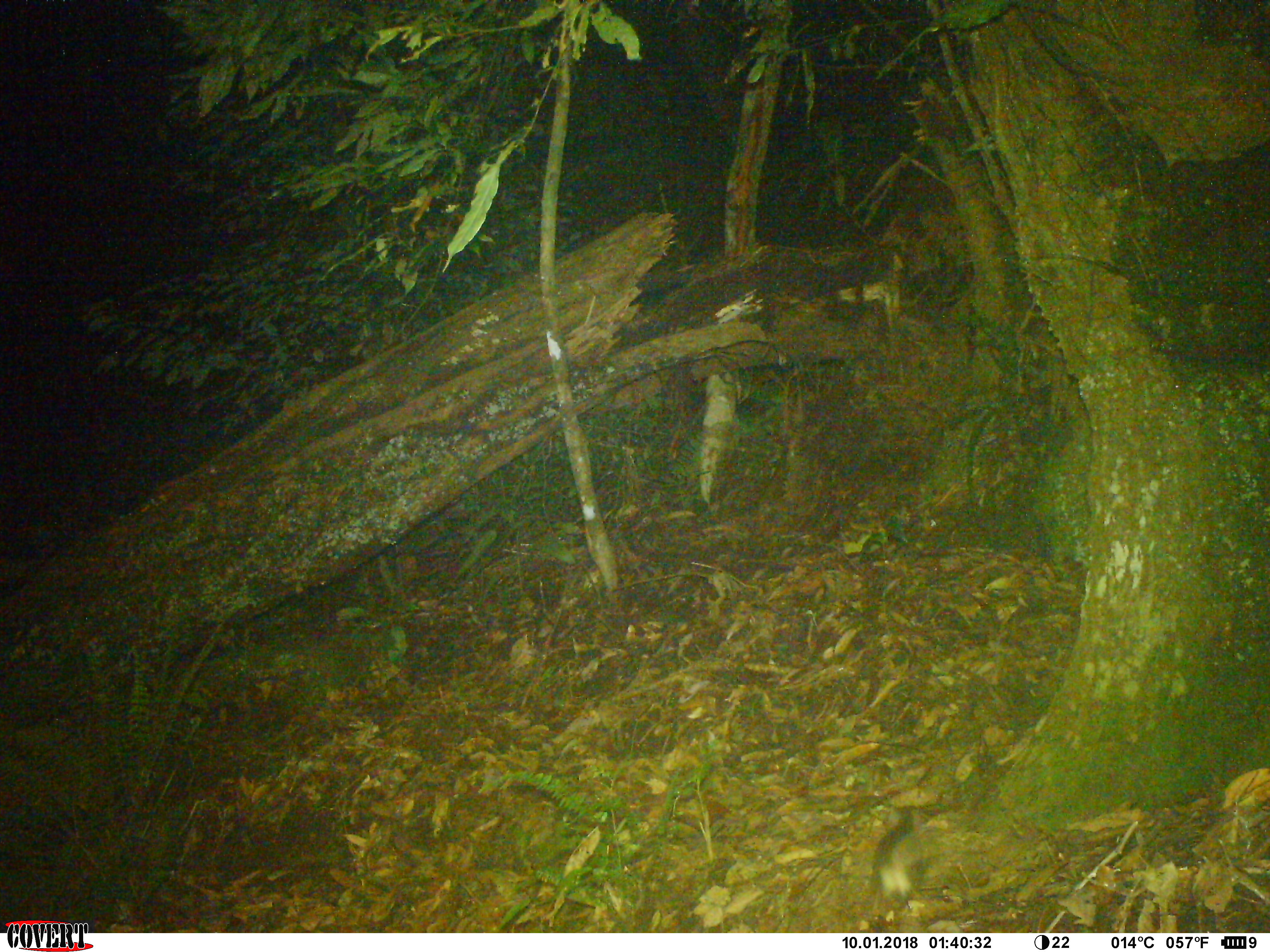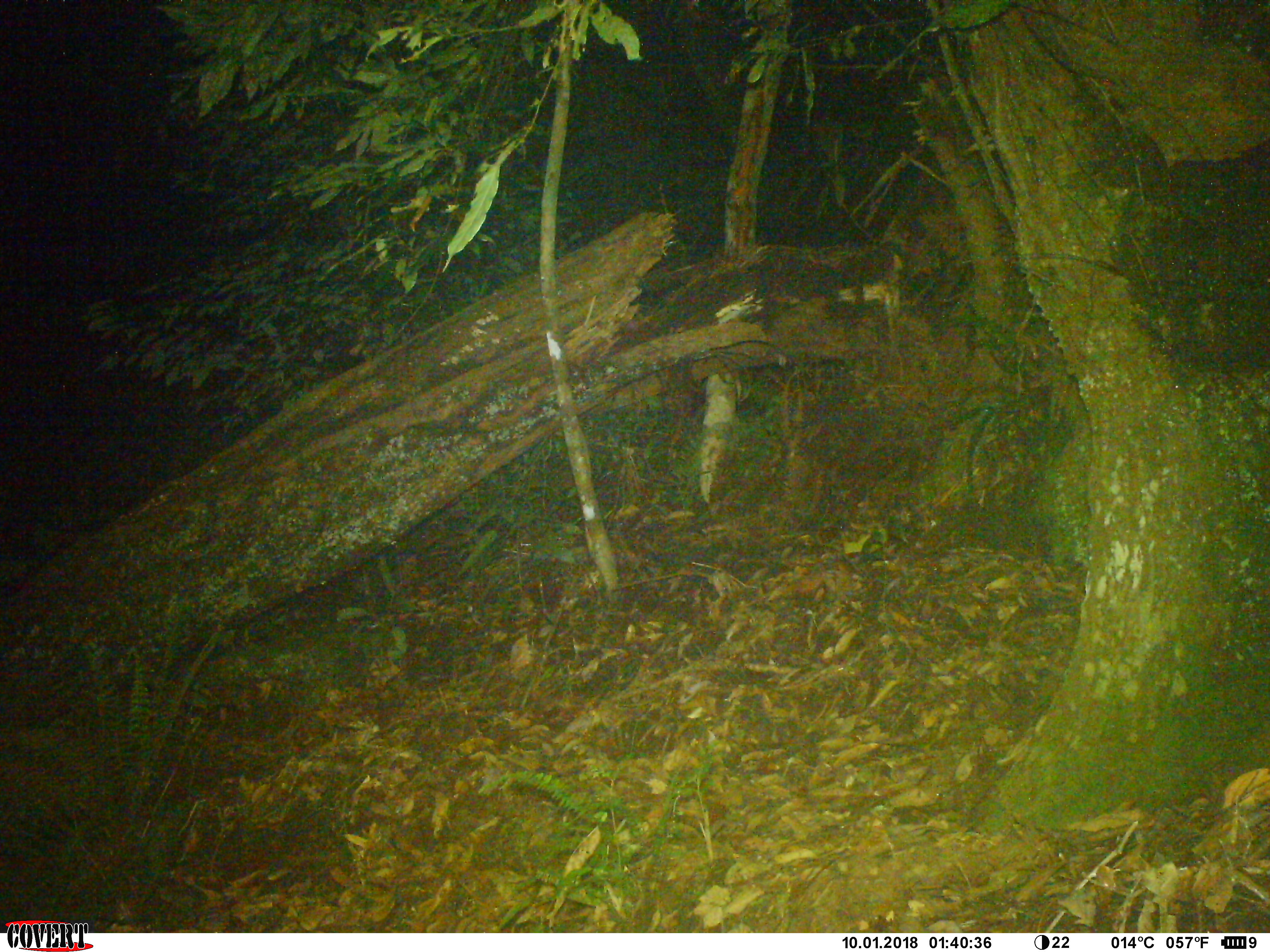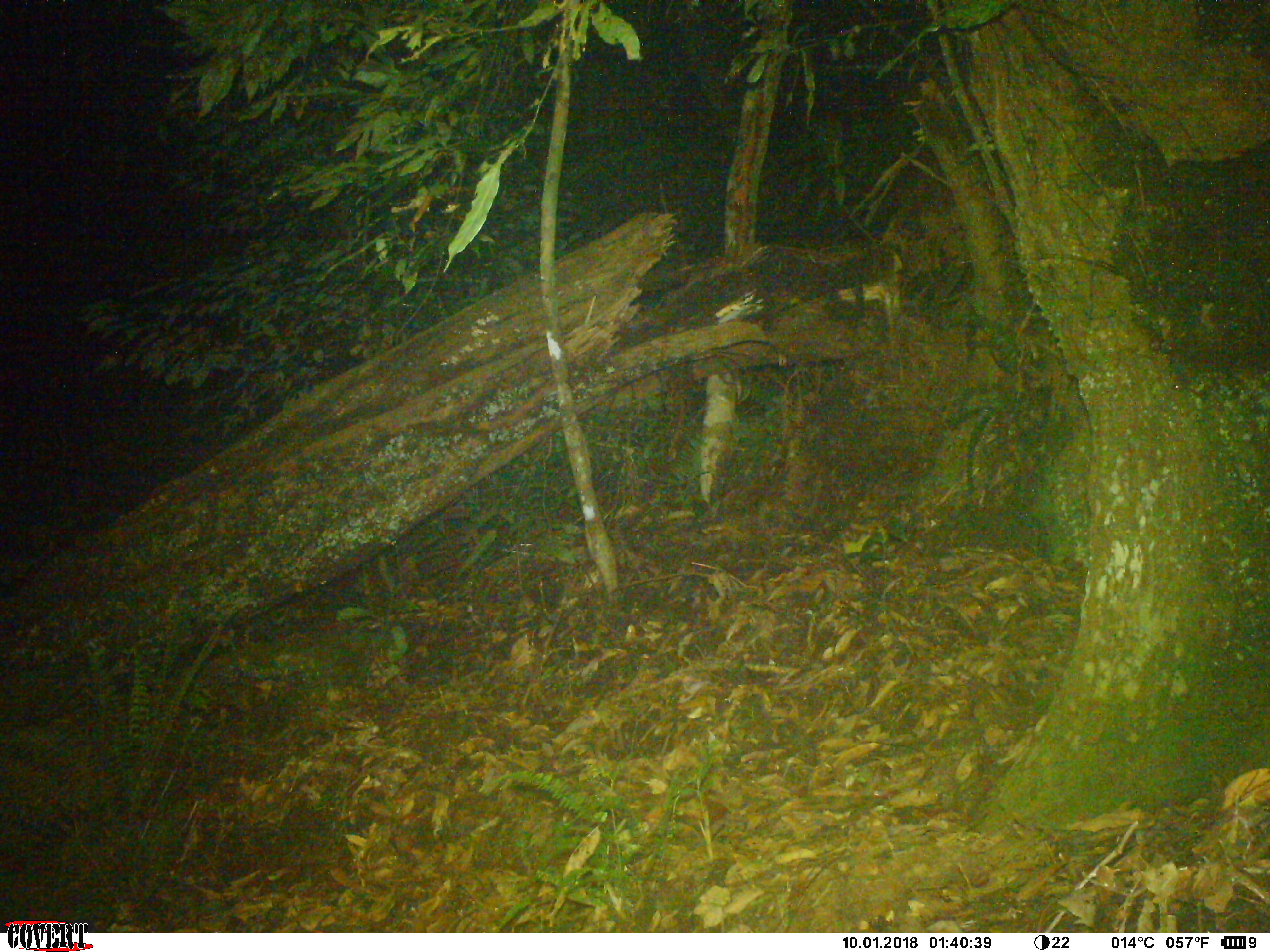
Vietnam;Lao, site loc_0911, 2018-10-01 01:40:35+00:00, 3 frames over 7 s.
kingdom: Animalia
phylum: Chordata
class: Mammalia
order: Rodentia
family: Muridae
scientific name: Muridae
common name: old-world mice and rats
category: unidentified murid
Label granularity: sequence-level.